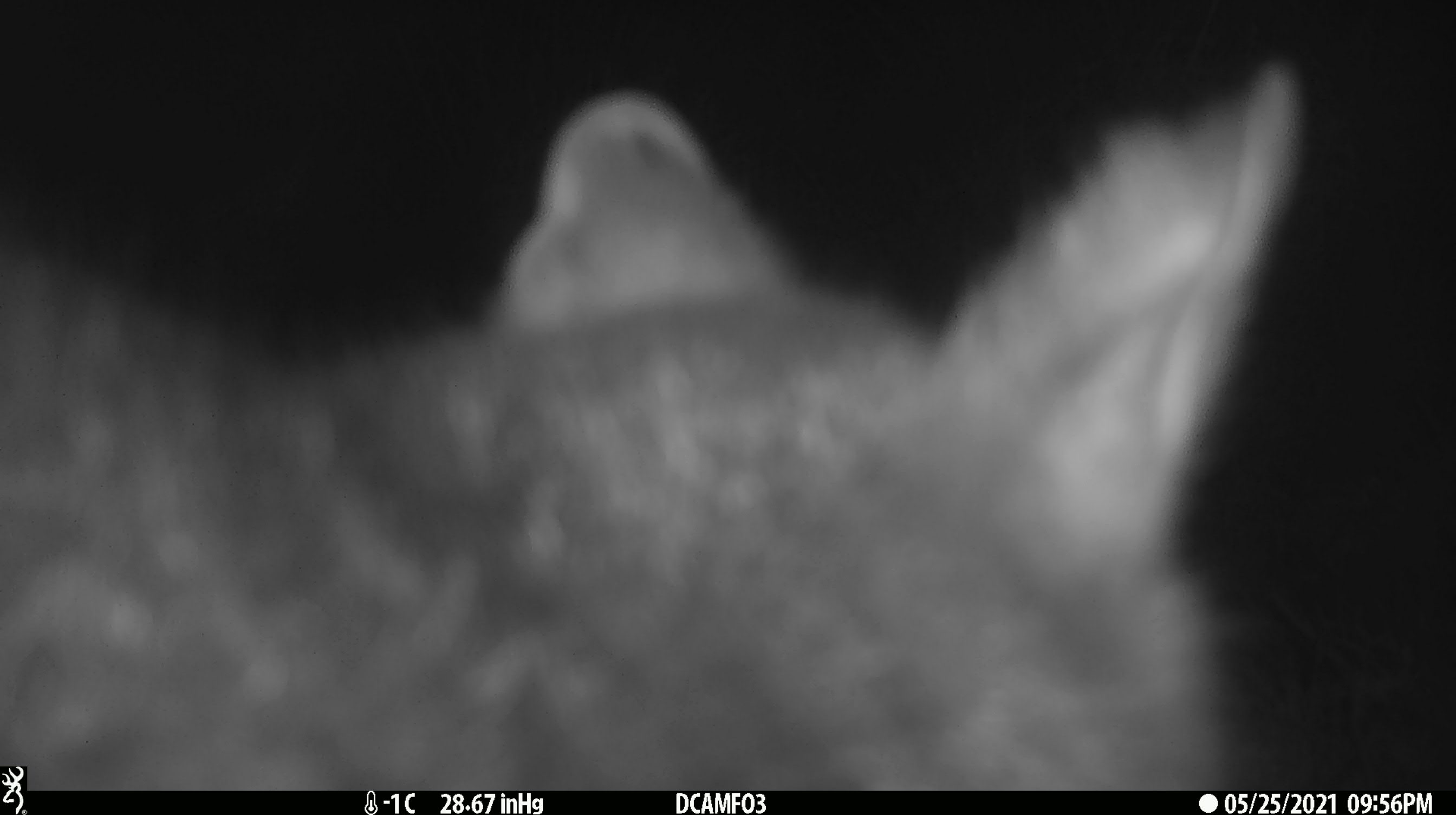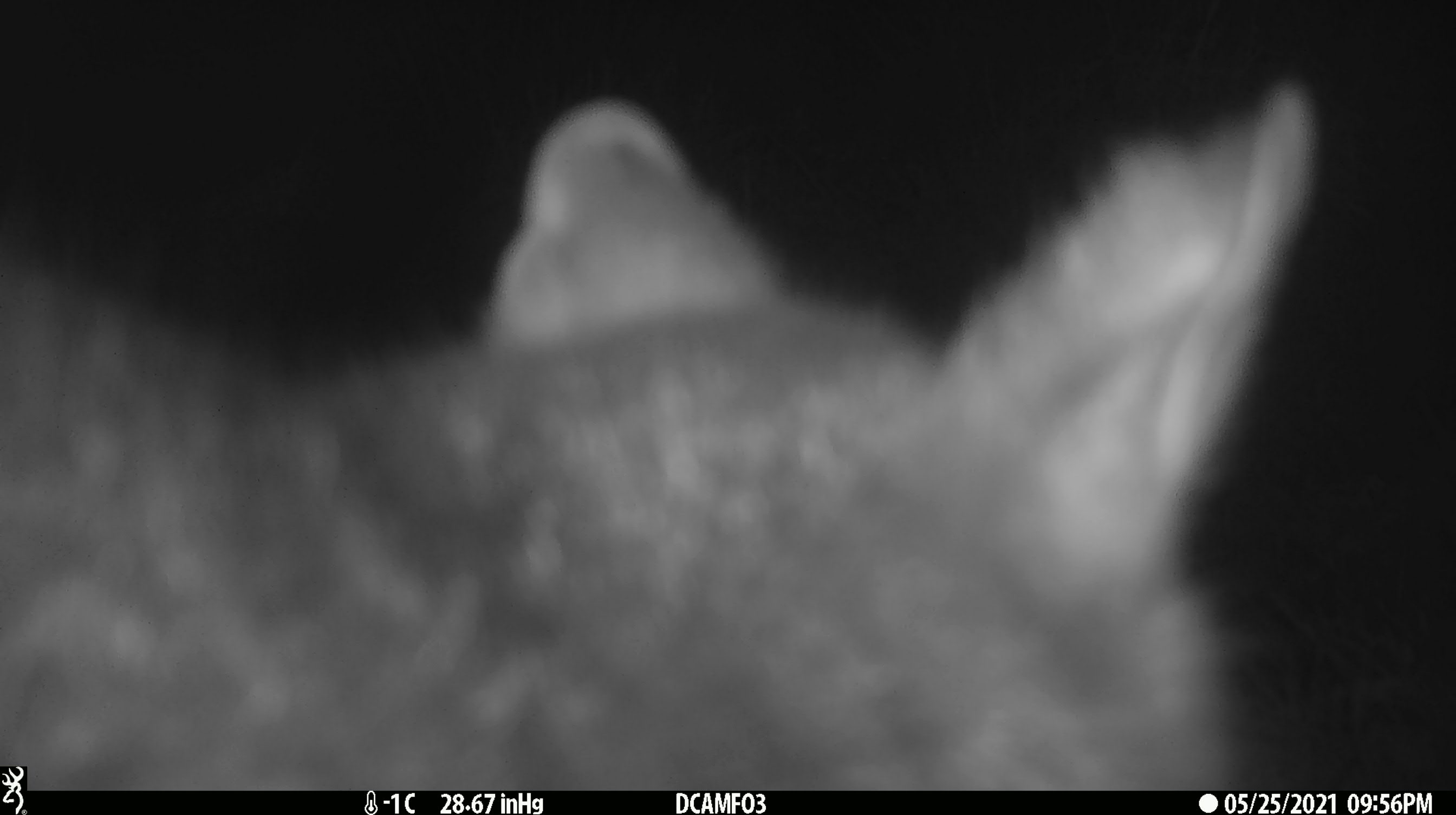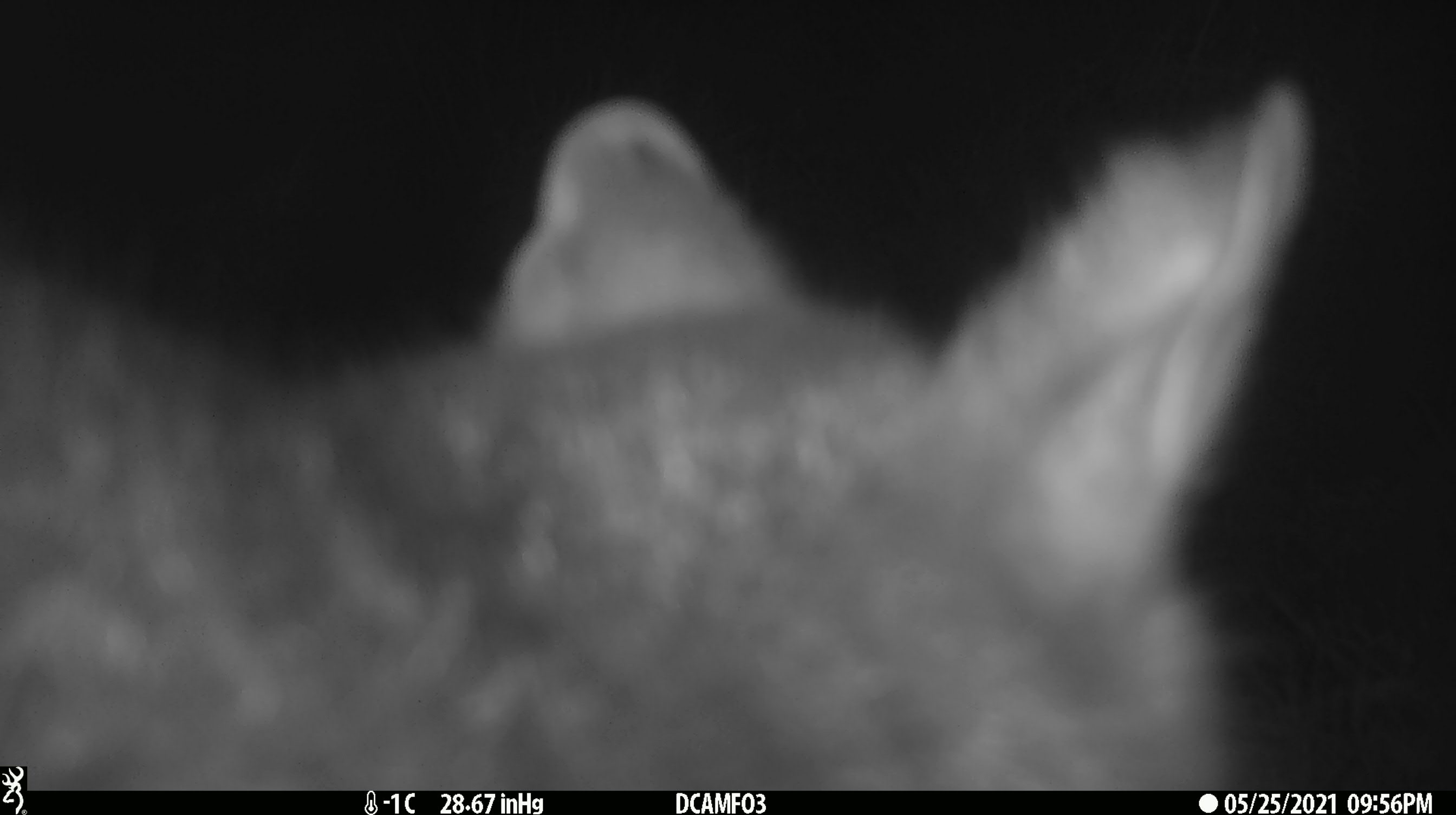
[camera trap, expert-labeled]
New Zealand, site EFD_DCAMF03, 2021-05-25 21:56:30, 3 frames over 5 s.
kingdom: Animalia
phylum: Chordata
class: Mammalia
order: Diprotodontia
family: Phalangeridae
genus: Trichosurus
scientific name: Trichosurus vulpecula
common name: common brushtail possum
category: possum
Possum (common brushtail possum) (Trichosurus vulpecula).